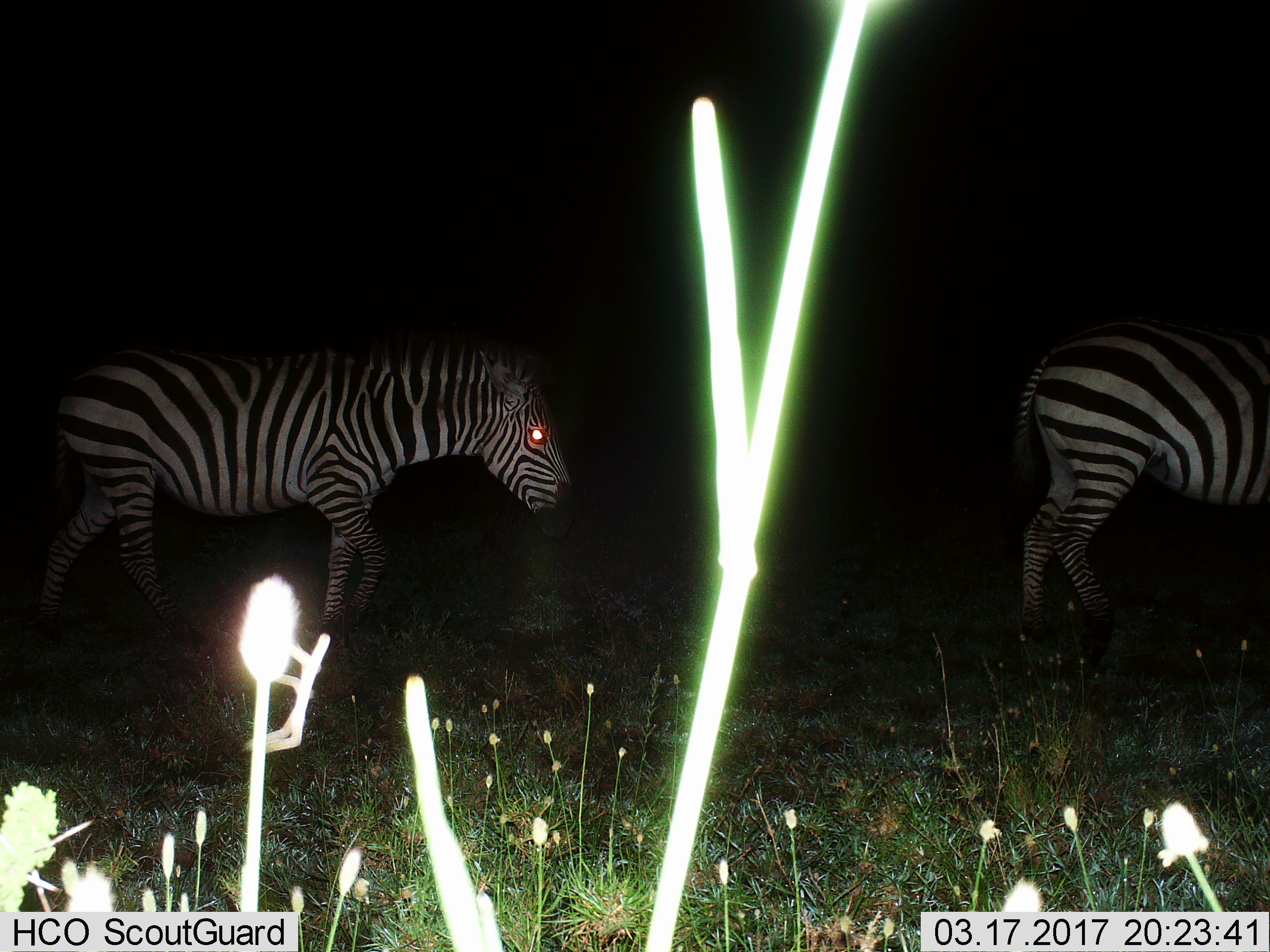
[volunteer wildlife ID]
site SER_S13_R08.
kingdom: Animalia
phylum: Chordata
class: Mammalia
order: Perissodactyla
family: Equidae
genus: Equus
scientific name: Equus quagga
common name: plains zebra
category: zebraplains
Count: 2.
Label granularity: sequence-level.